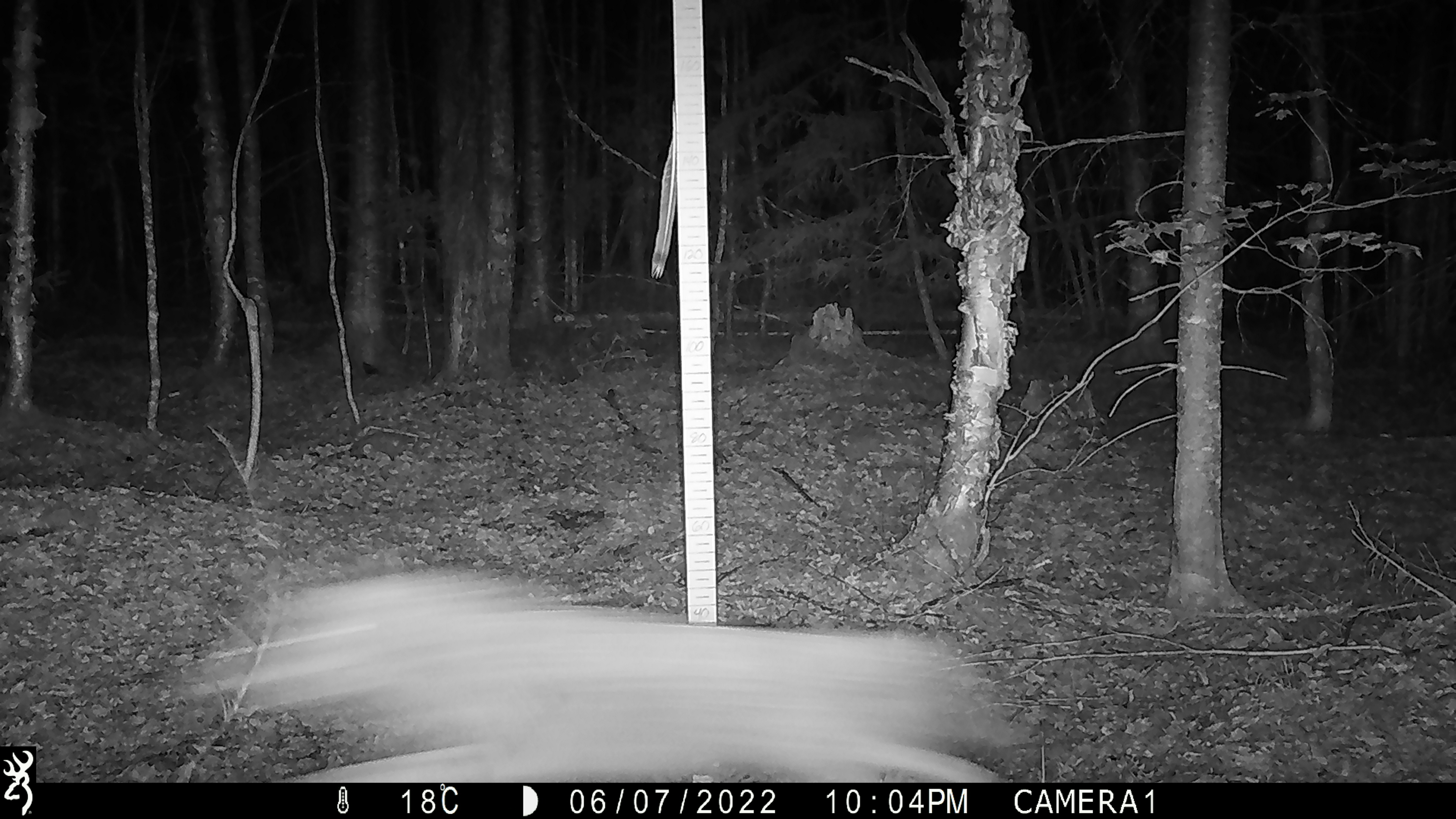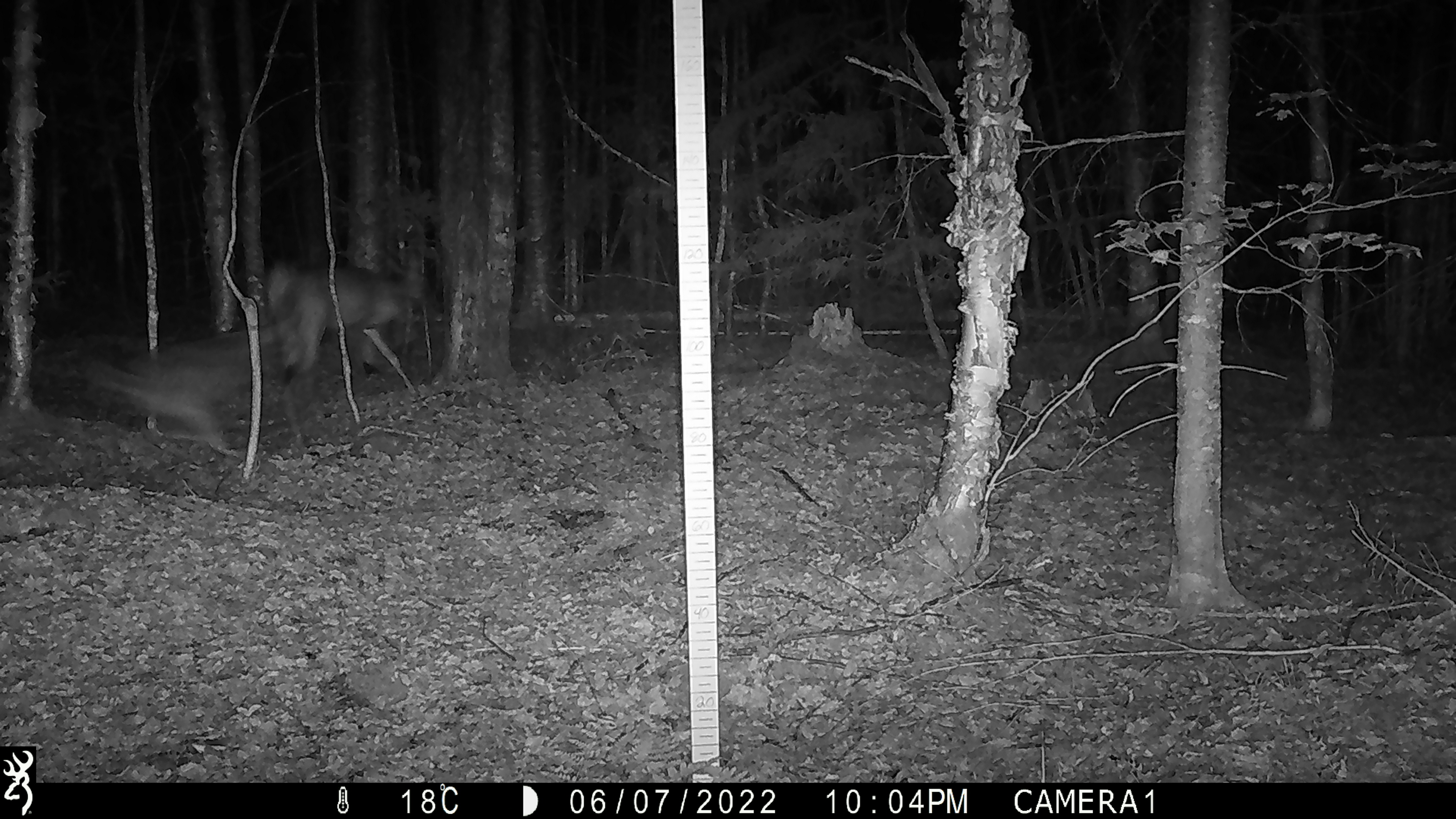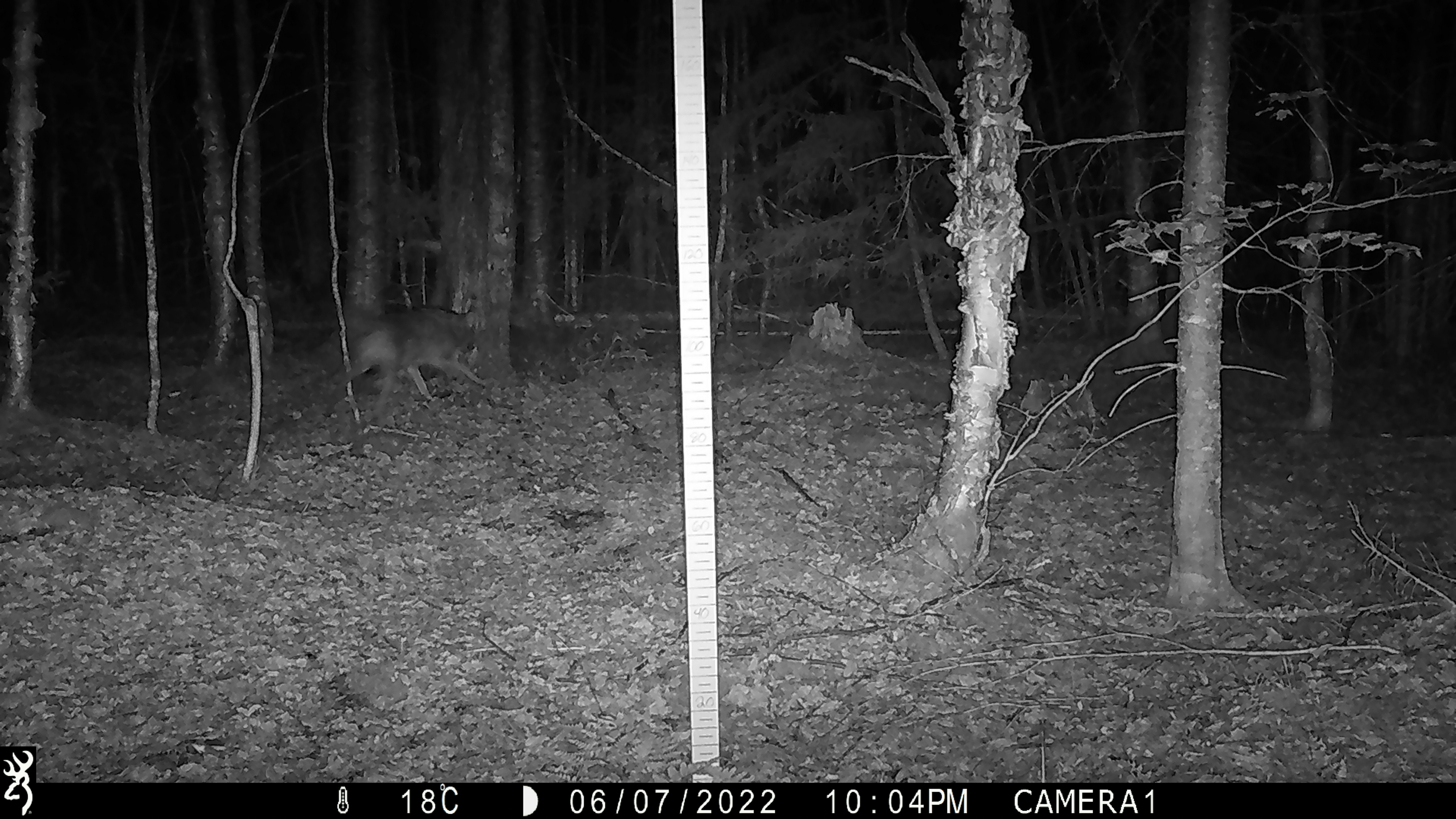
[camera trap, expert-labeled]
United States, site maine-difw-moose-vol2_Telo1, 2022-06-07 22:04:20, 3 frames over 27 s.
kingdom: Animalia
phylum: Chordata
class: Mammalia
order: Carnivora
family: Canidae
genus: Canis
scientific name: Canis latrans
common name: coyote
Coyote (Canis latrans).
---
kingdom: Animalia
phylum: Chordata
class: Mammalia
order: Artiodactyla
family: Cervidae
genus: Odocoileus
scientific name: Odocoileus virginianus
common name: white-tailed deer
White-tailed deer (Odocoileus virginianus).